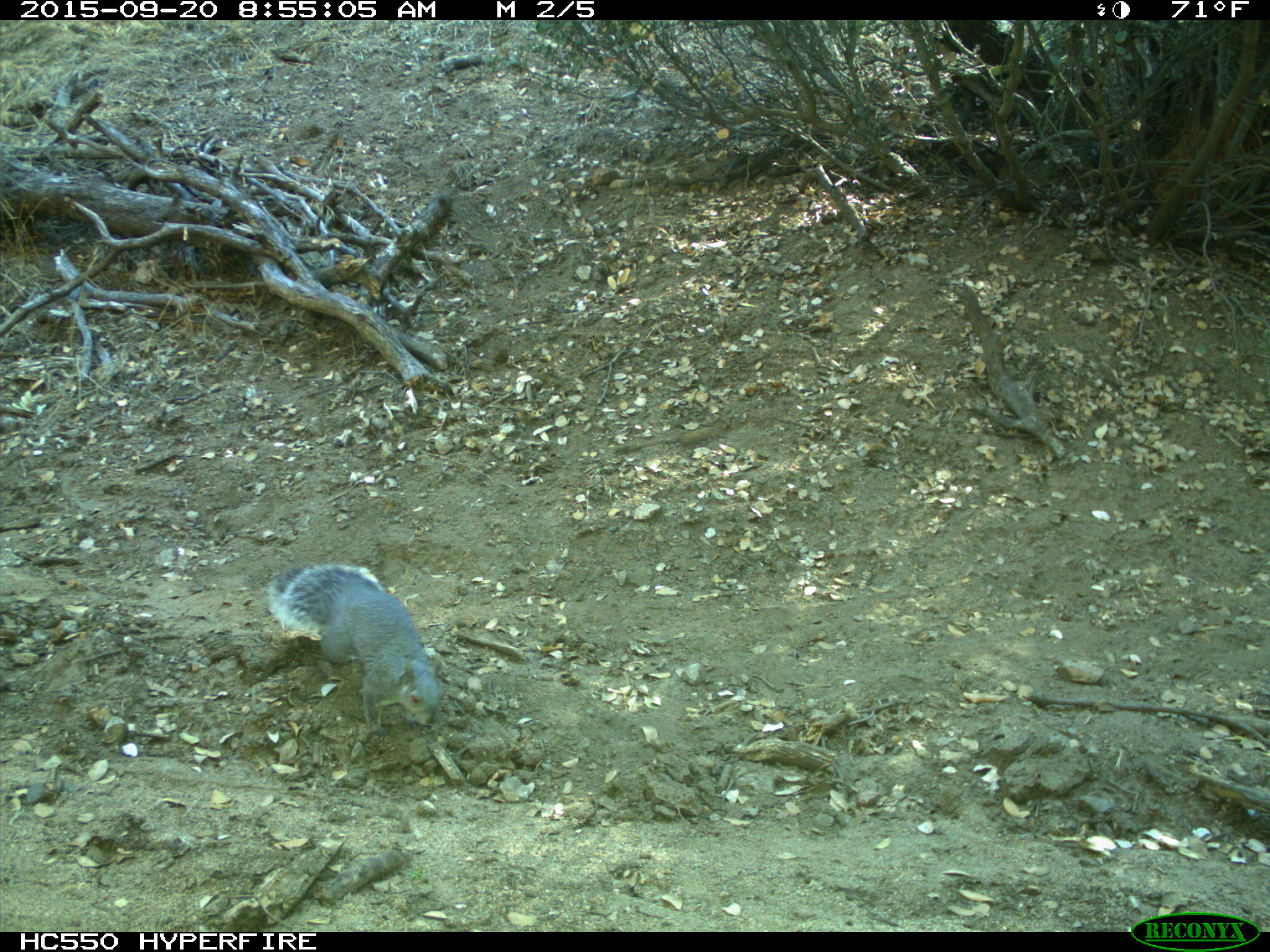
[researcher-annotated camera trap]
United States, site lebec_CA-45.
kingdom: Animalia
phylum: Chordata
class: Mammalia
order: Rodentia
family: Sciuridae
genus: Sciurus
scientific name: Sciurus carolinensis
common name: eastern gray squirrel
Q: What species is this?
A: Sciurus carolinensis (eastern gray squirrel).